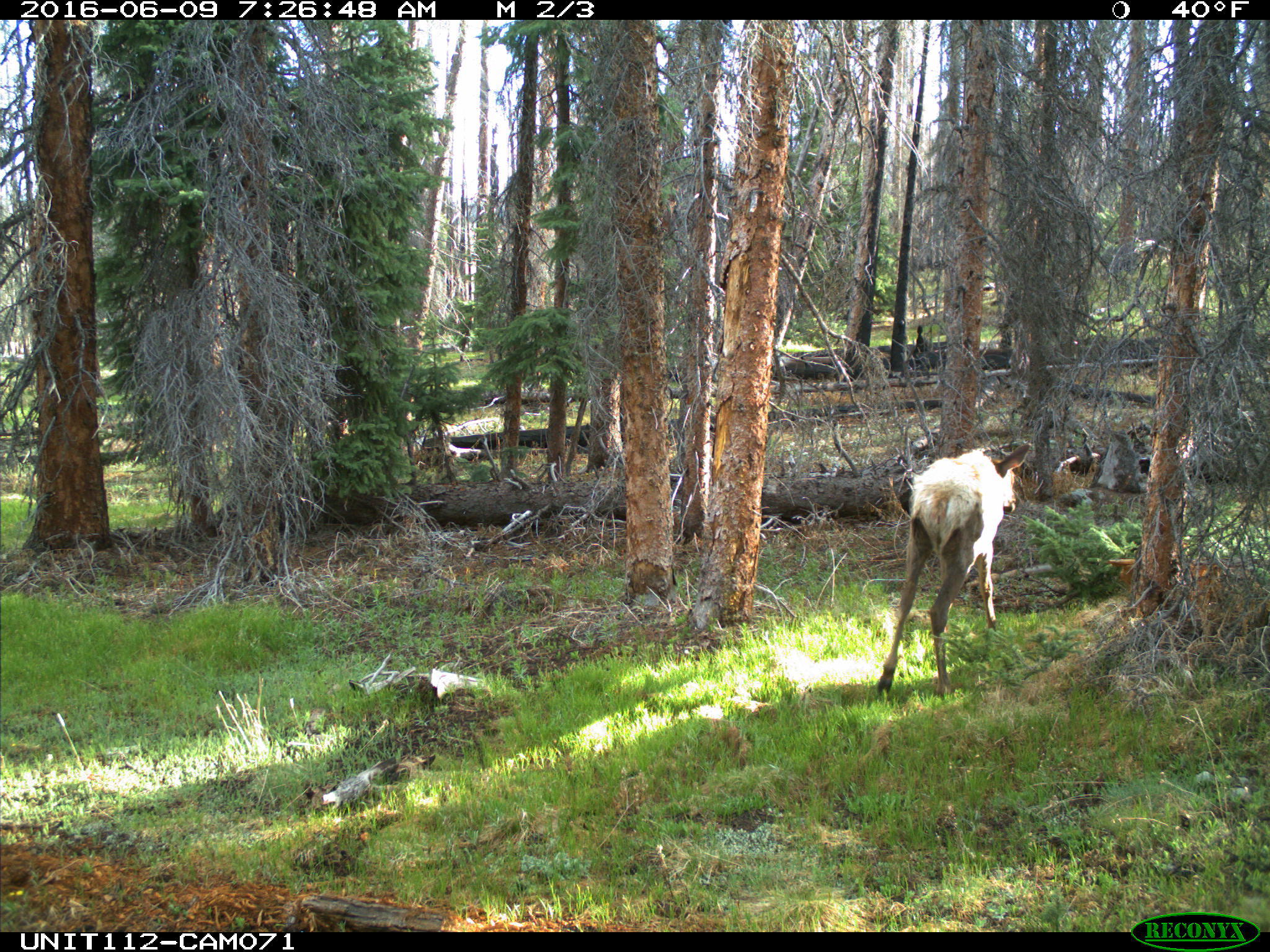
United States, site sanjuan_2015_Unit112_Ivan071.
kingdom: Animalia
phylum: Chordata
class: Mammalia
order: Artiodactyla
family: Cervidae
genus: Cervus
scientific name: Cervus elaphus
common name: red deer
Cervus elaphus (red deer).